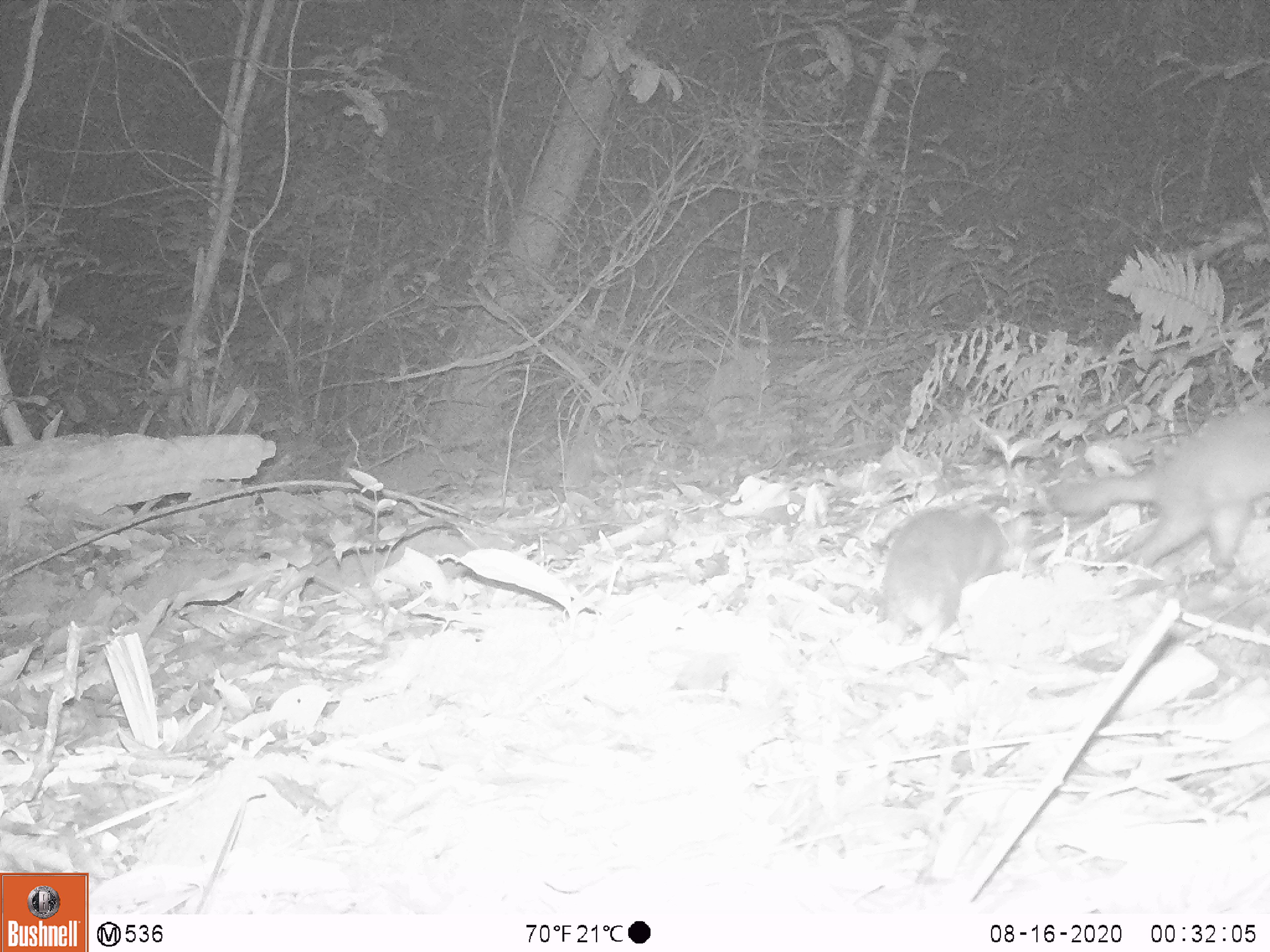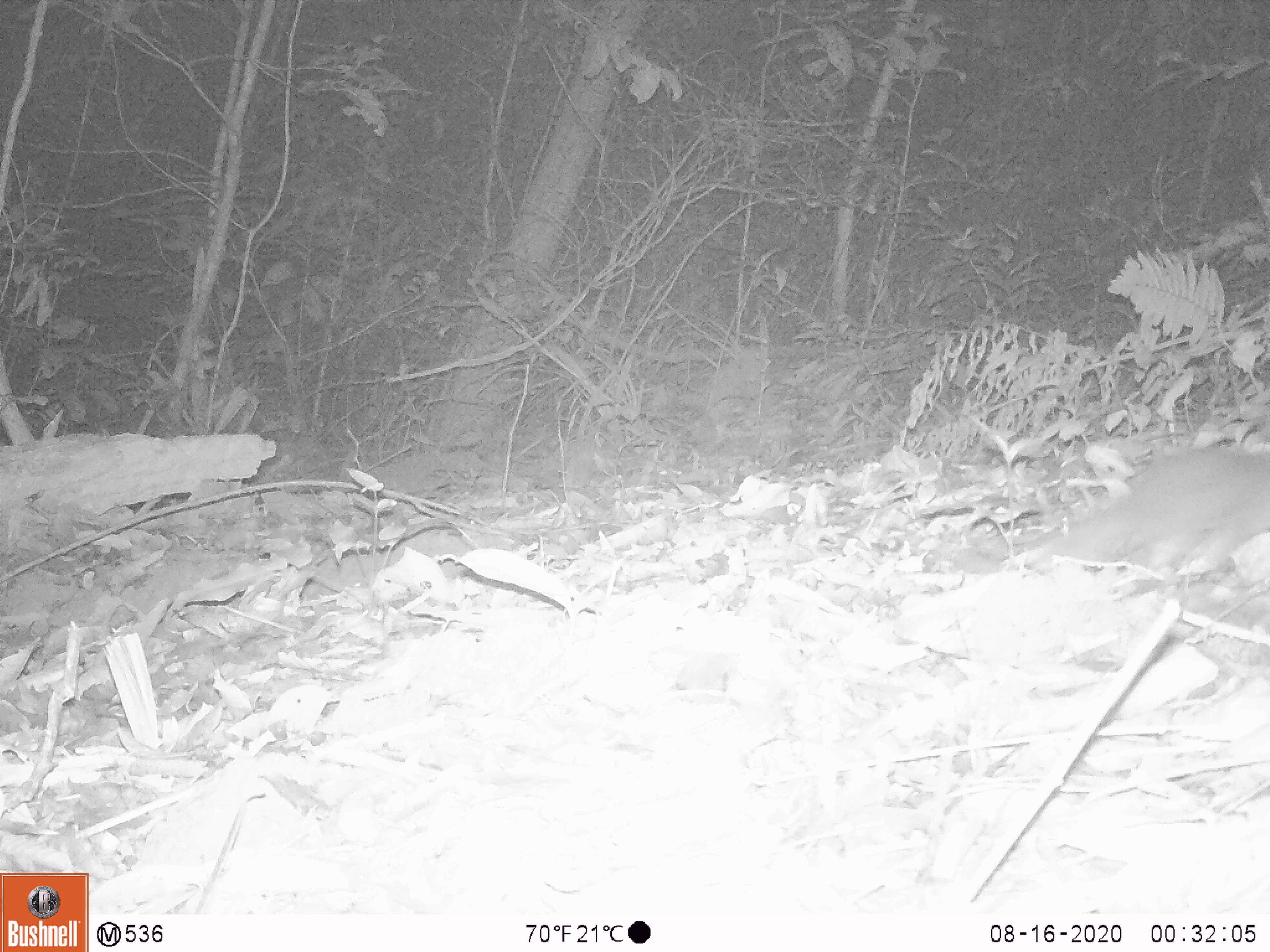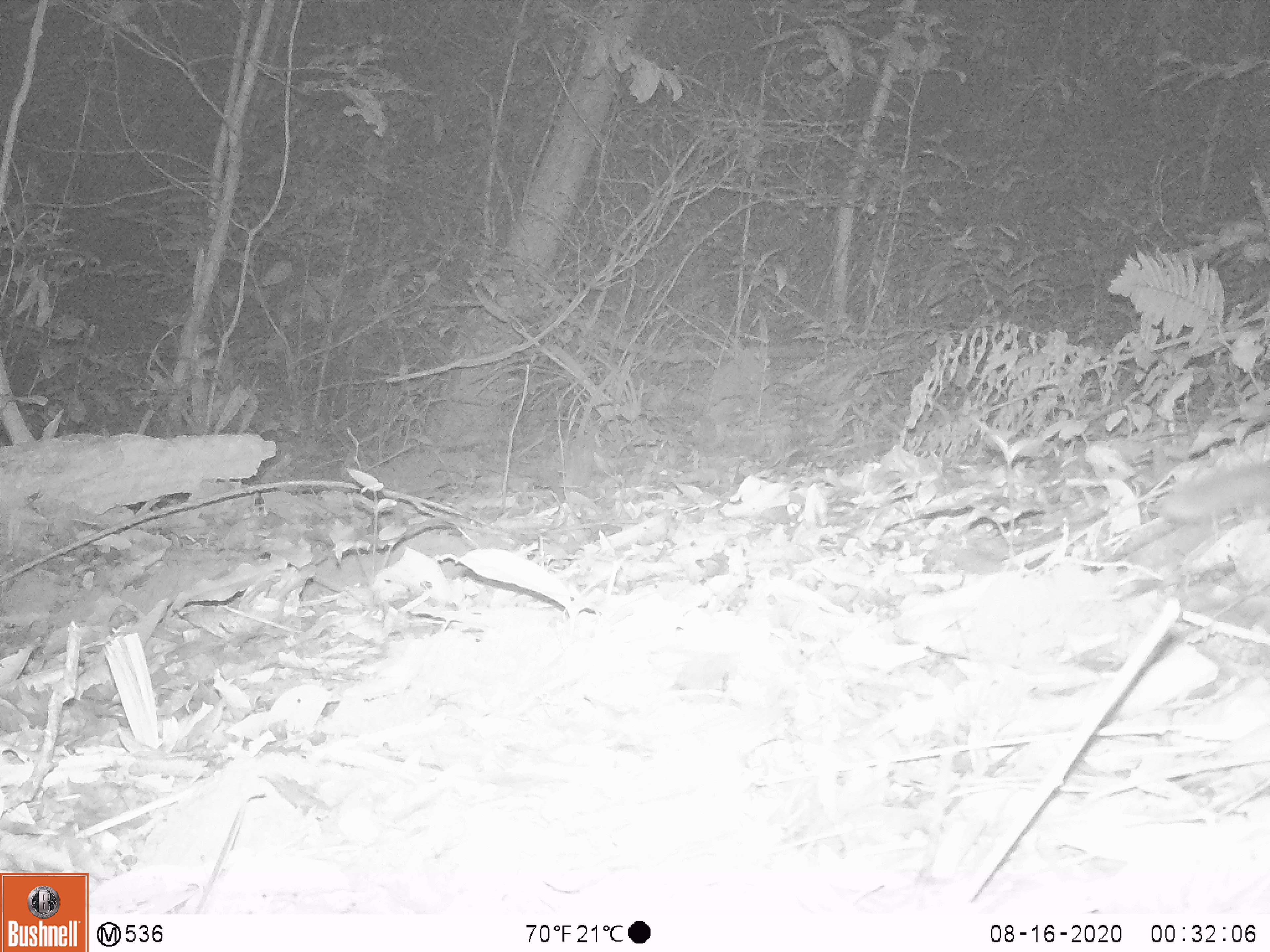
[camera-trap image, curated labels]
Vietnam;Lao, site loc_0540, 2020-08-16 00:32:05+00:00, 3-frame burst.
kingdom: Animalia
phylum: Chordata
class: Mammalia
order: Carnivora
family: Mustelidae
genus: Melogale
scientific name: Melogale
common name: ferret badger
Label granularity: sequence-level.